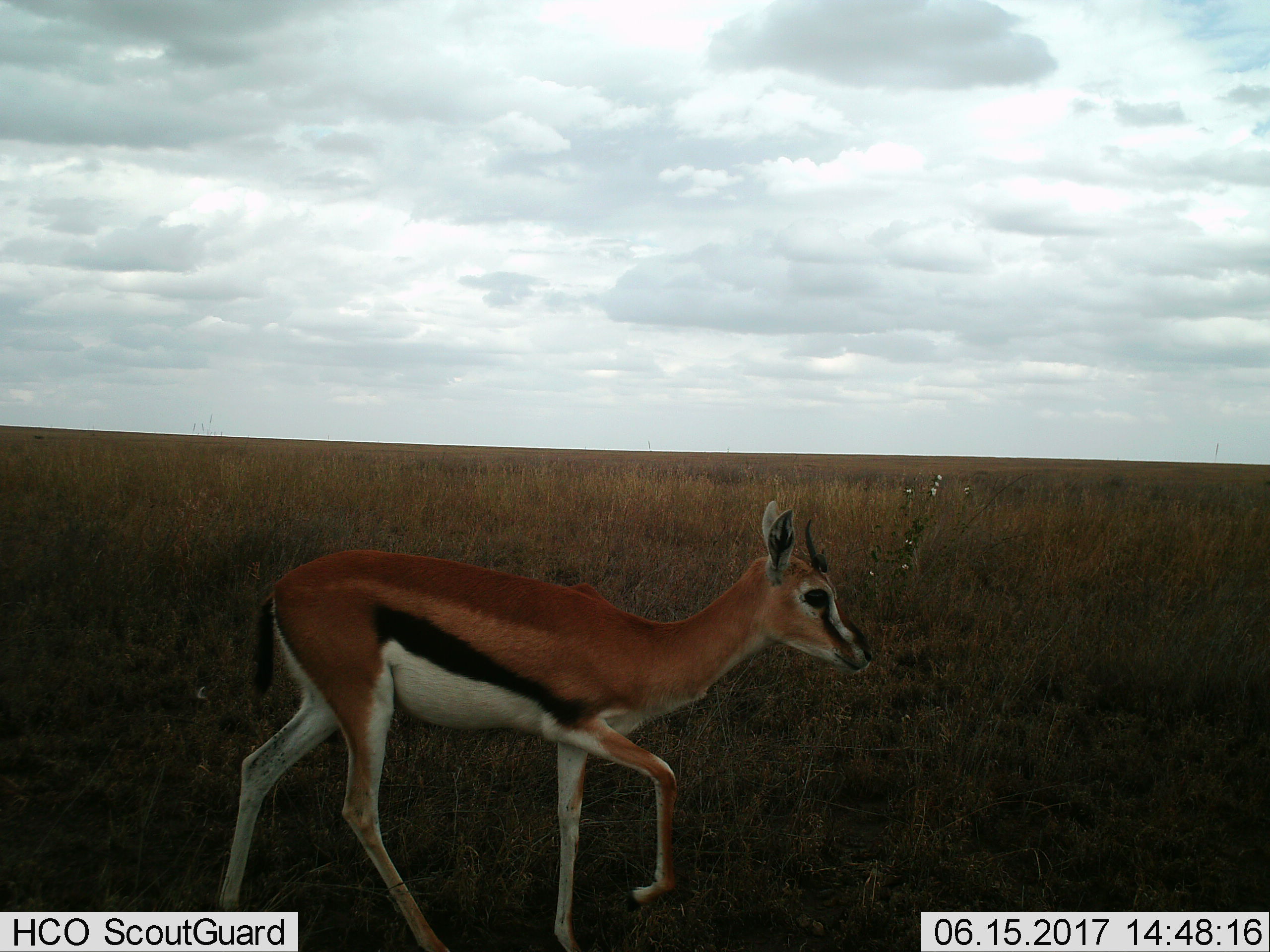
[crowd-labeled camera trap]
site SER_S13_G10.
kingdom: Animalia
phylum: Chordata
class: Mammalia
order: Artiodactyla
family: Bovidae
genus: Eudorcas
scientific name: Eudorcas thomsonii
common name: thomson's gazelle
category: gazellethomsons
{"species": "gazellethomsons (thomson's gazelle) (Eudorcas thomsonii)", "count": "1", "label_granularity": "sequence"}